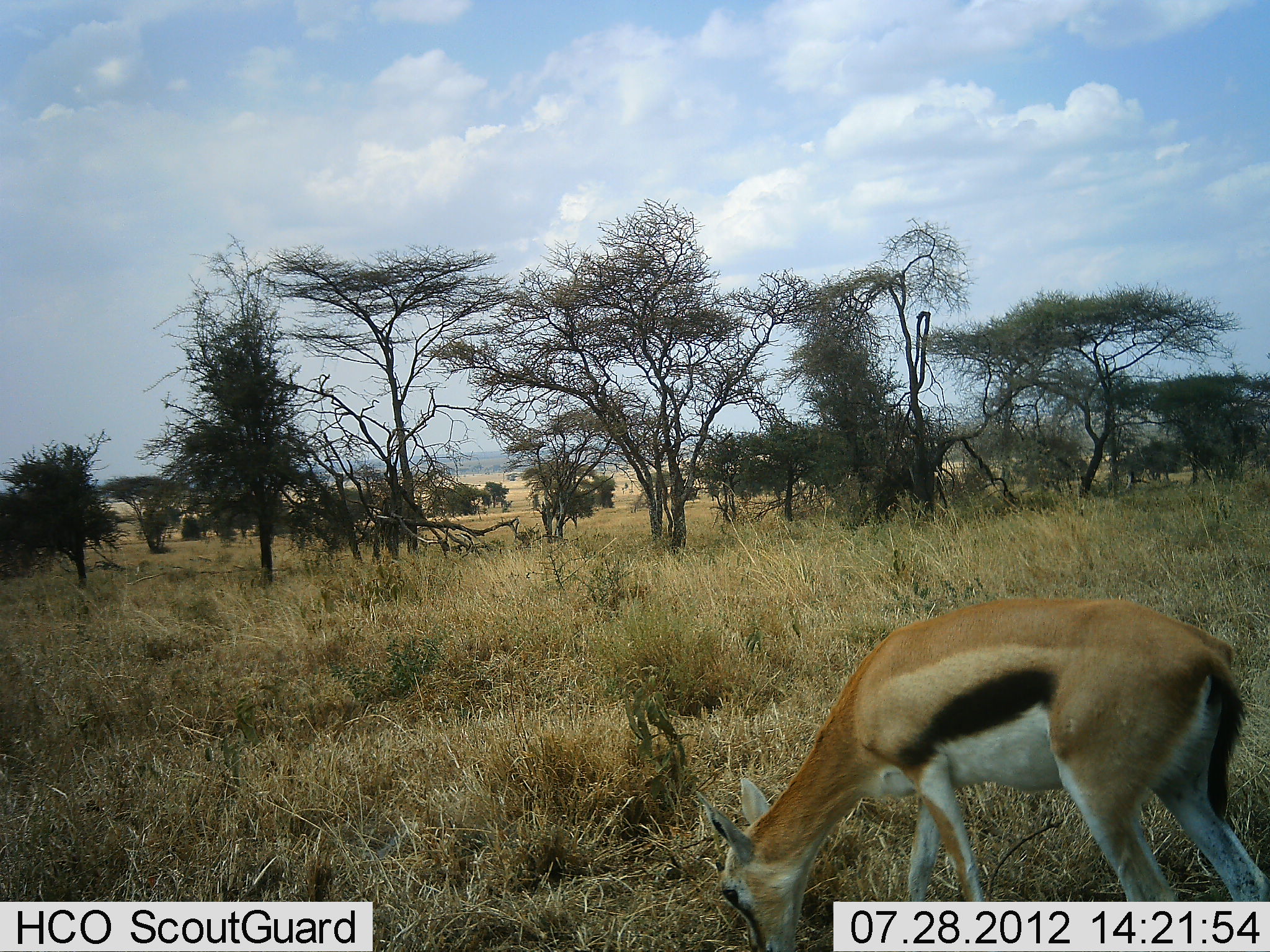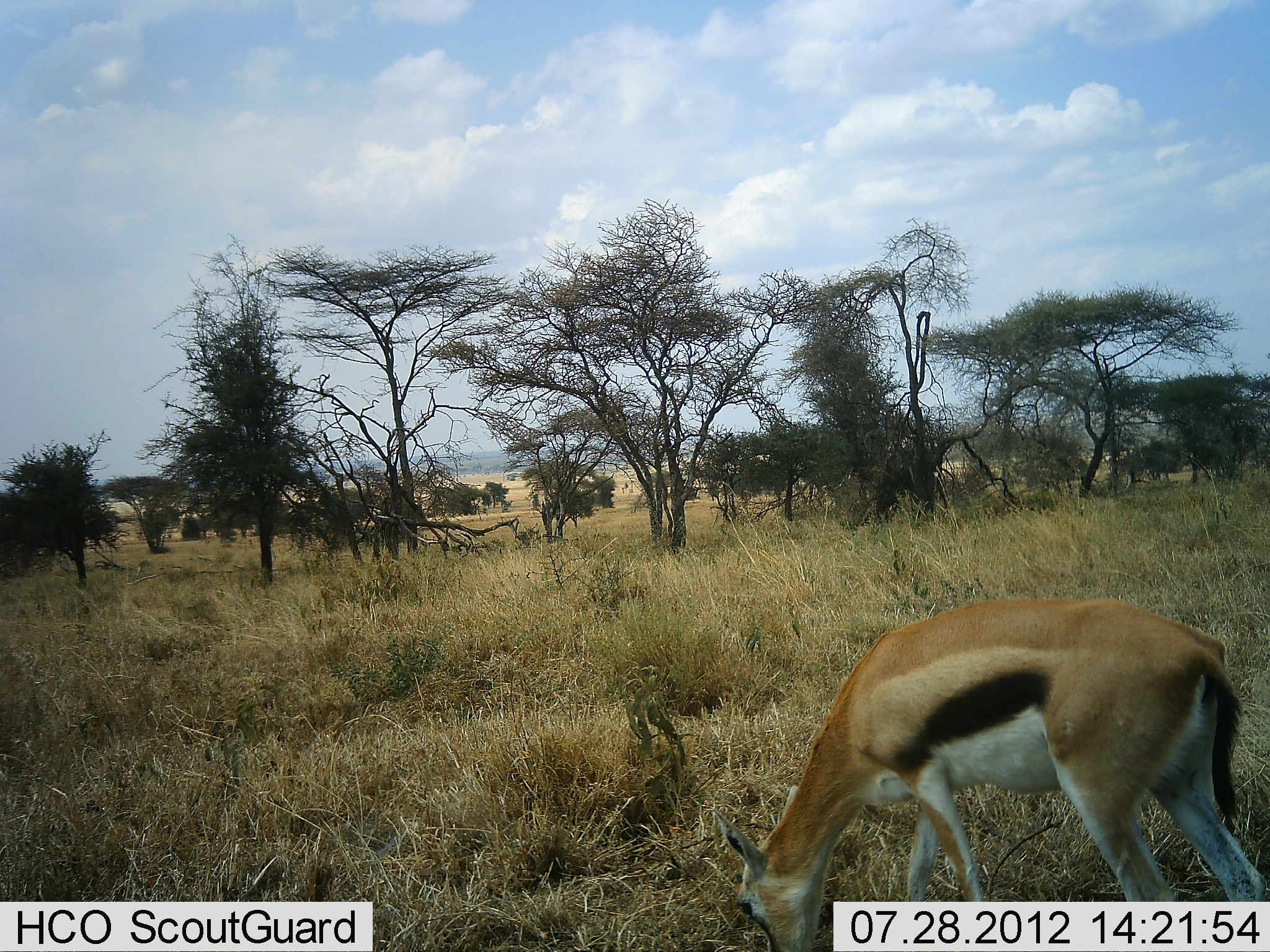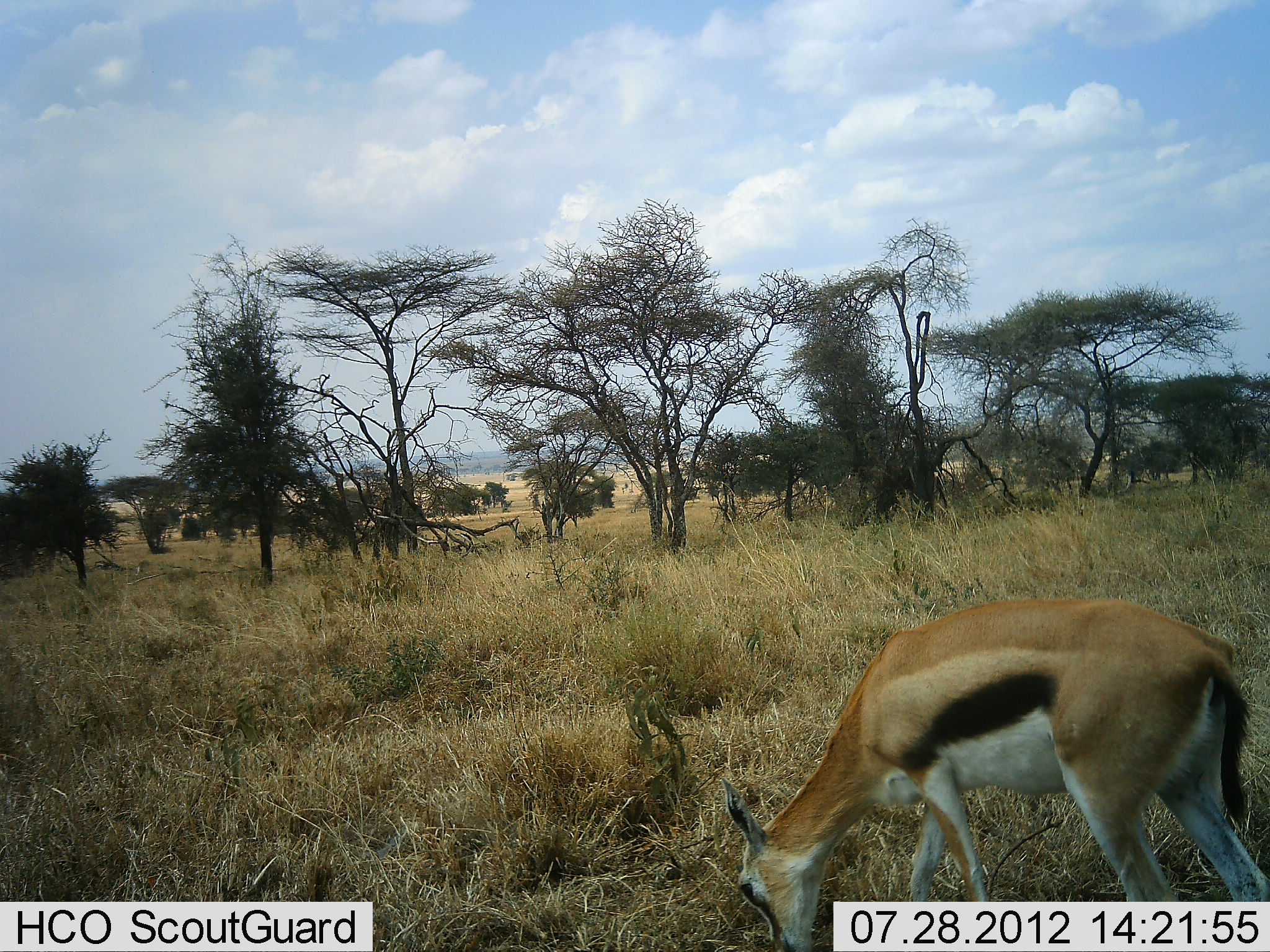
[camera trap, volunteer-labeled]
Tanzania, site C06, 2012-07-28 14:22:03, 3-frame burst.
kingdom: Animalia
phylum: Chordata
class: Mammalia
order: Artiodactyla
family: Bovidae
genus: Eudorcas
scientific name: Eudorcas thomsonii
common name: thomson's gazelle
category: gazellethomsons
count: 1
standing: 20%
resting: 0%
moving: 0%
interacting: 0%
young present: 0%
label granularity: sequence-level